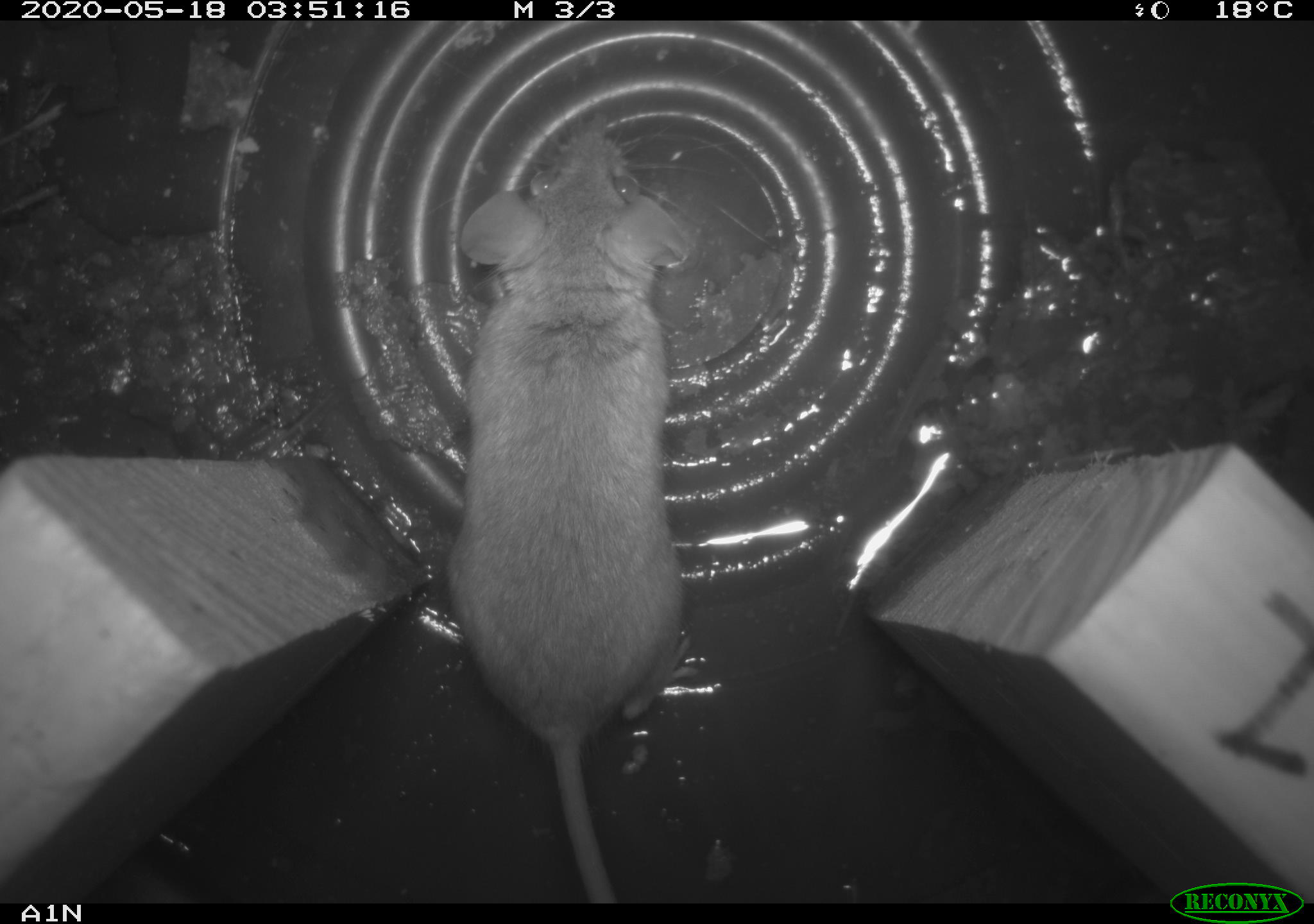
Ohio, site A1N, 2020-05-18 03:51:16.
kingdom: Animalia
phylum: Chordata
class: Mammalia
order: Rodentia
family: Cricetidae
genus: Peromyscus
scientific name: Peromyscus leucopus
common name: white-footed mouse